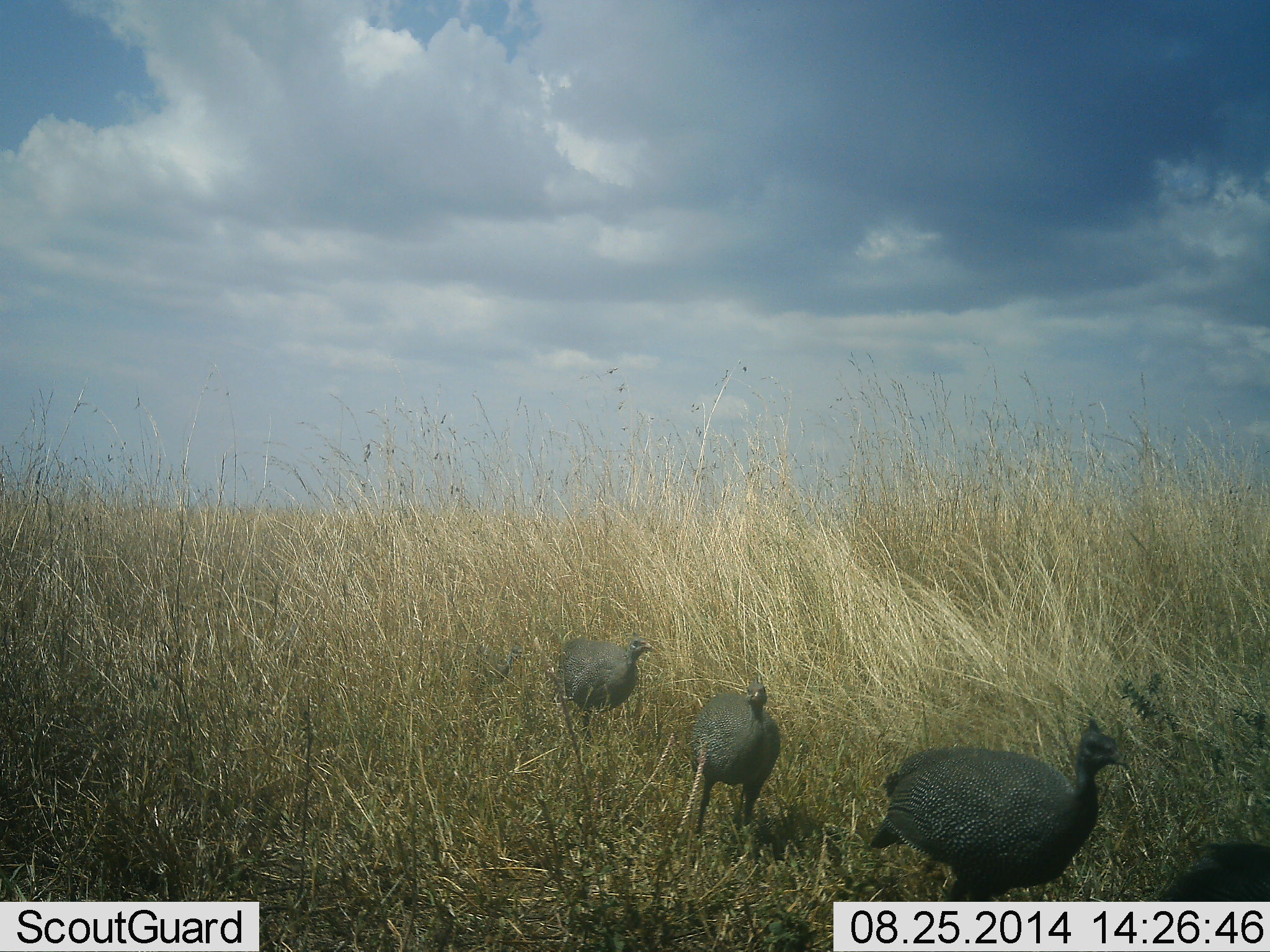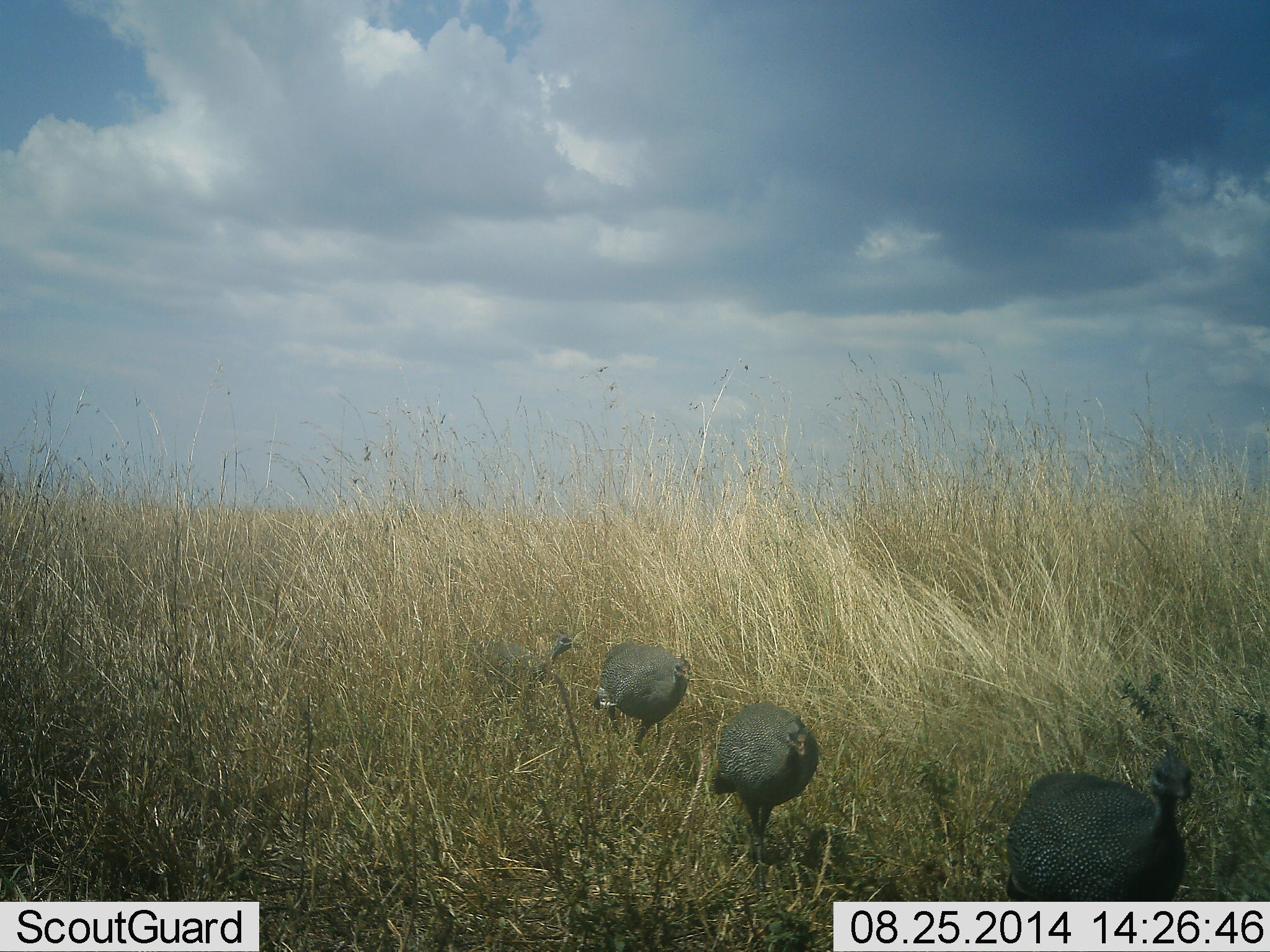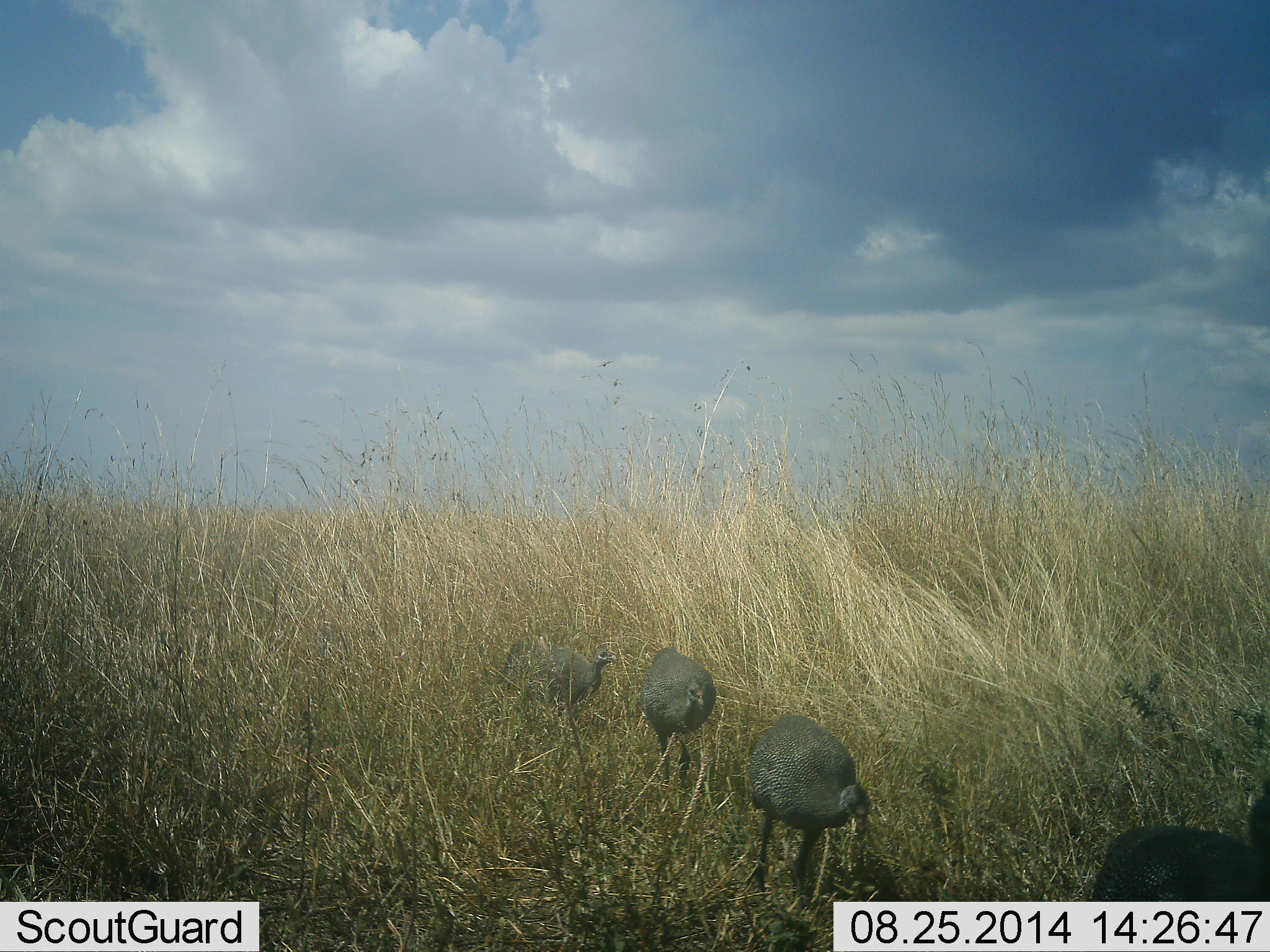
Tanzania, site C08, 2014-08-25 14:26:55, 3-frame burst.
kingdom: Animalia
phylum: Chordata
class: Aves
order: Galliformes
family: Numididae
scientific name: Numididae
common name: guinea fowl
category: guineafowl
Guineafowl (guinea fowl) (Numididae), count 4. Behavior (volunteer vote fractions): standing 0%, resting 0%, moving 100%, interacting 0%. Young present (vote fraction): 0%. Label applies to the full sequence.